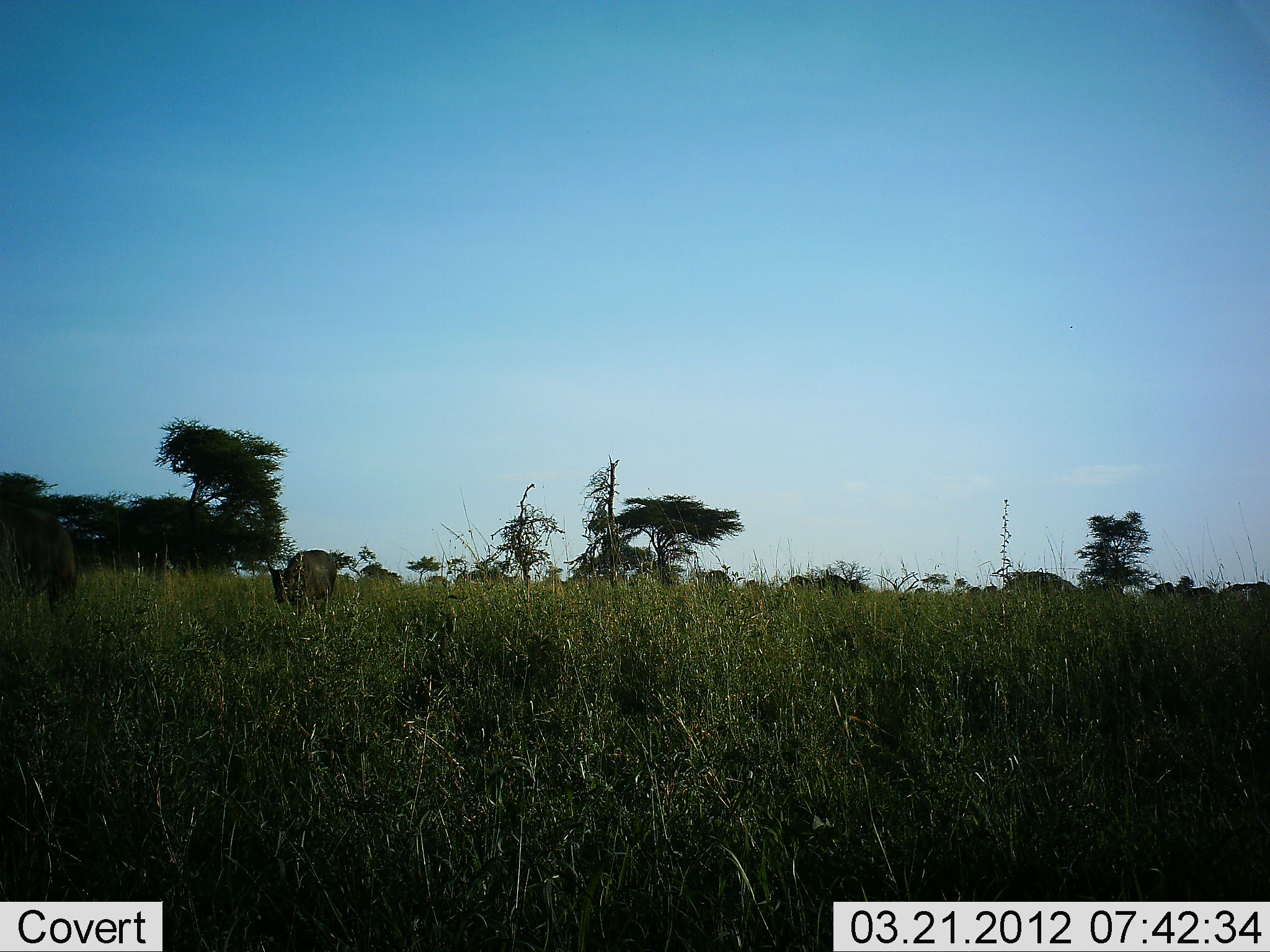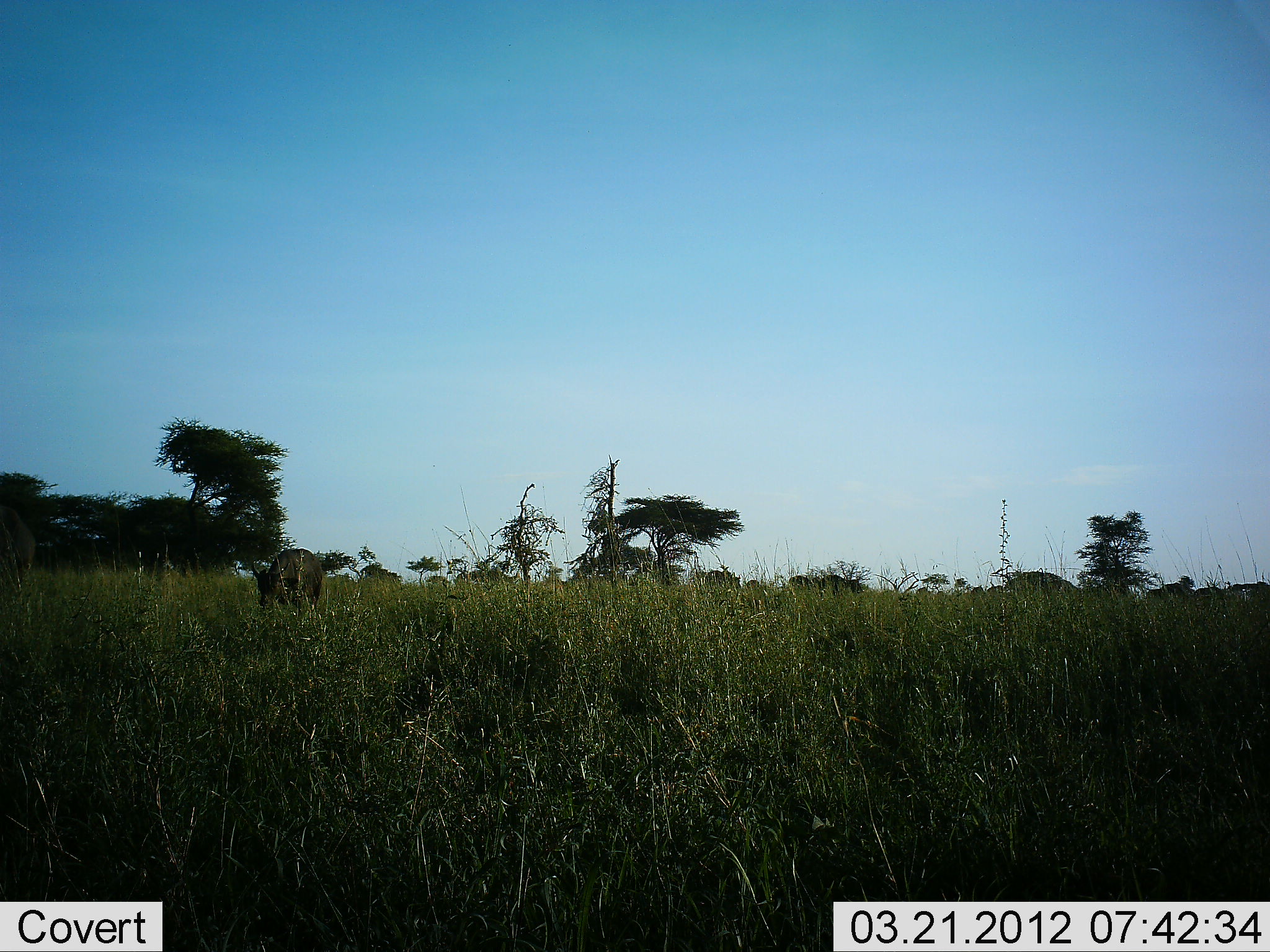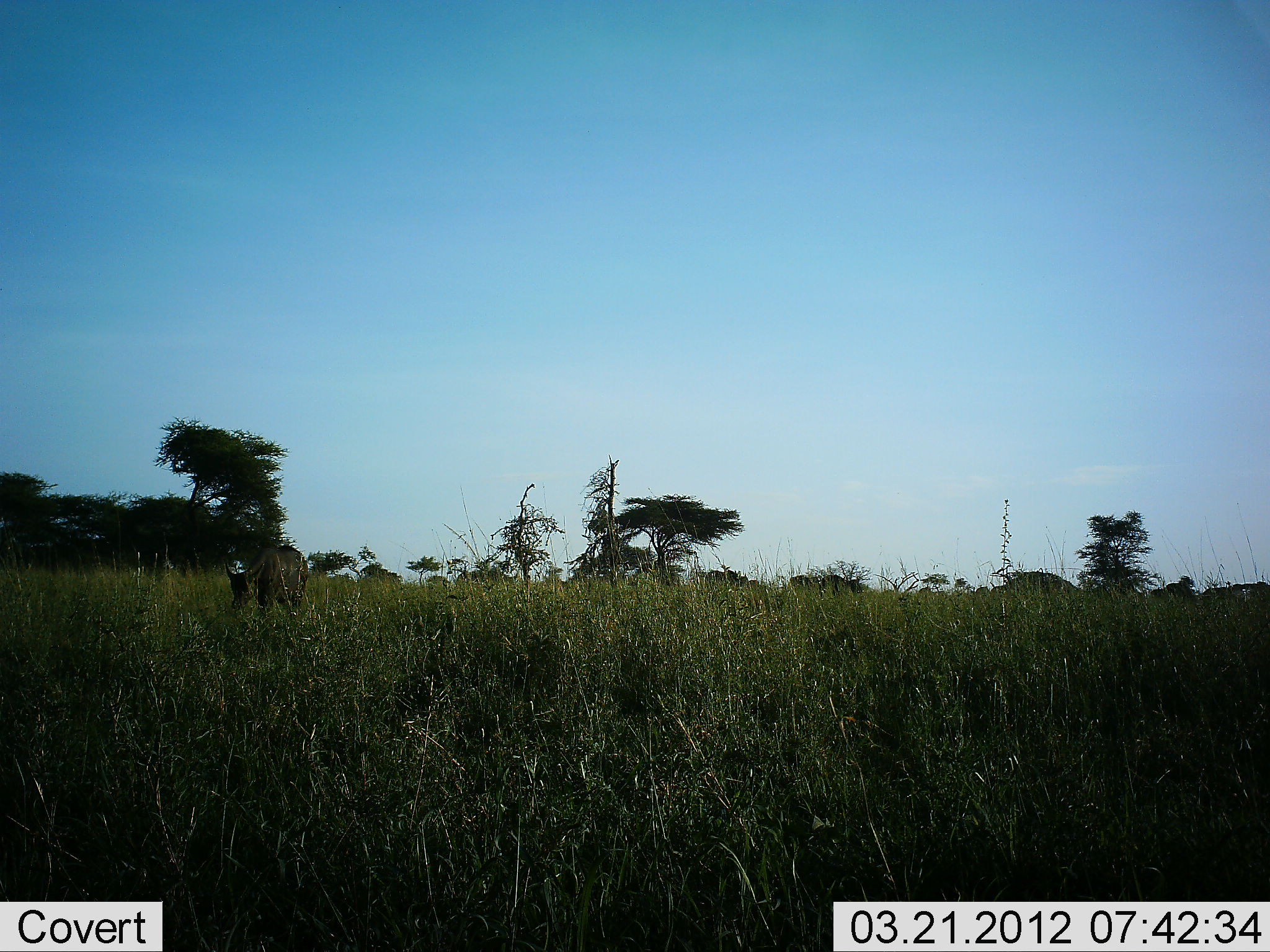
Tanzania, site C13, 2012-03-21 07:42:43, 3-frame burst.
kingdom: Animalia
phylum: Chordata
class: Mammalia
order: Artiodactyla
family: Bovidae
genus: Connochaetes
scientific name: Connochaetes taurinus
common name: blue wildebeest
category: wildebeest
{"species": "wildebeest (blue wildebeest) (Connochaetes taurinus)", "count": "9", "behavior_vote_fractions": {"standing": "42%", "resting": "8%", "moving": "83%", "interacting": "0%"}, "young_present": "0%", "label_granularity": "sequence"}